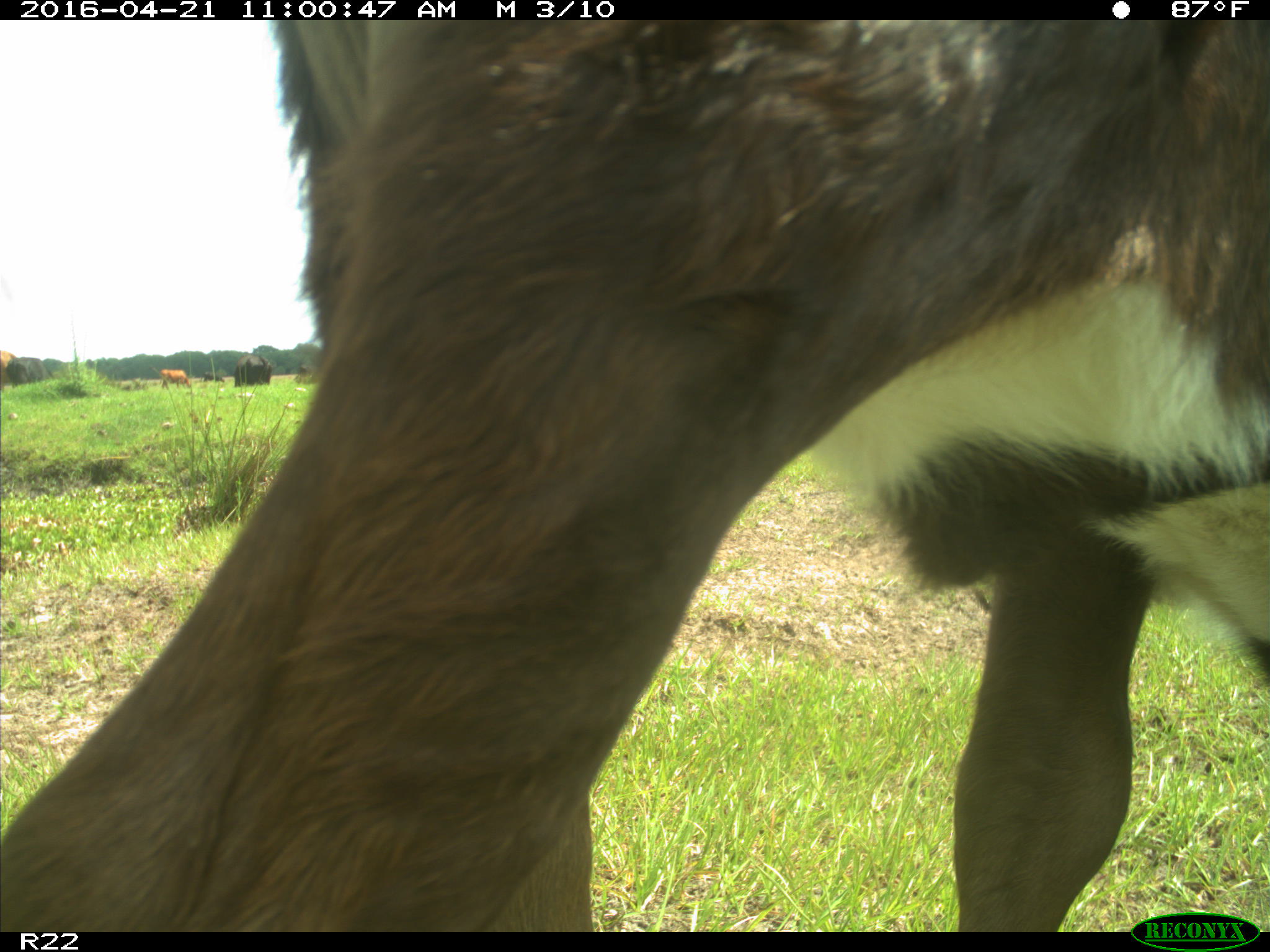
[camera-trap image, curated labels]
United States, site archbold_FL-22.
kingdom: Animalia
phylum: Chordata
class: Mammalia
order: Artiodactyla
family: Bovidae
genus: Bos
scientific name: Bos taurus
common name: domestic cow